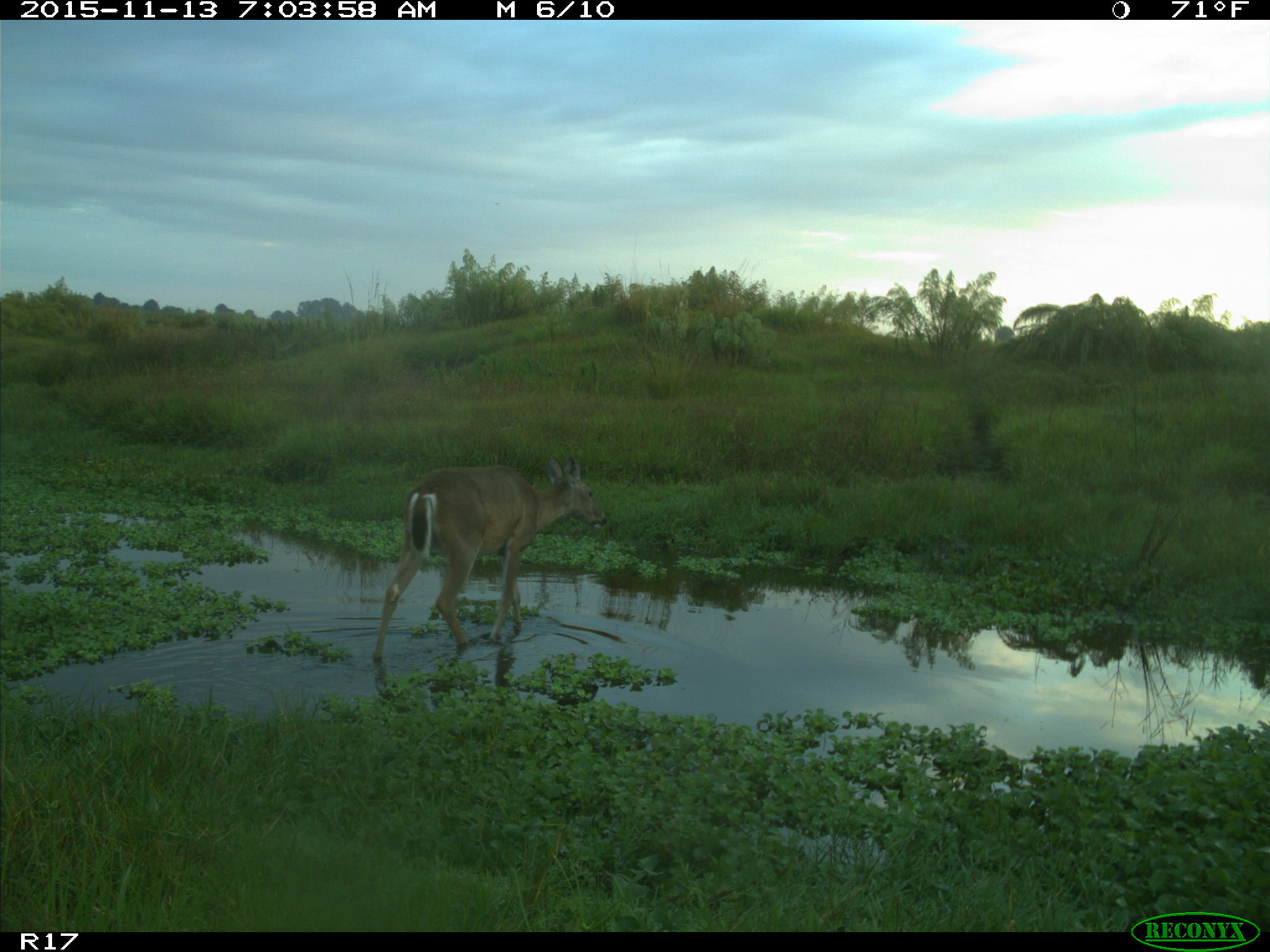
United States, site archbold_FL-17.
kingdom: Animalia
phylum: Chordata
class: Mammalia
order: Artiodactyla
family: Cervidae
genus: Odocoileus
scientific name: Odocoileus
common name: deer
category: unidentified deer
Unidentified deer (deer) (Odocoileus).